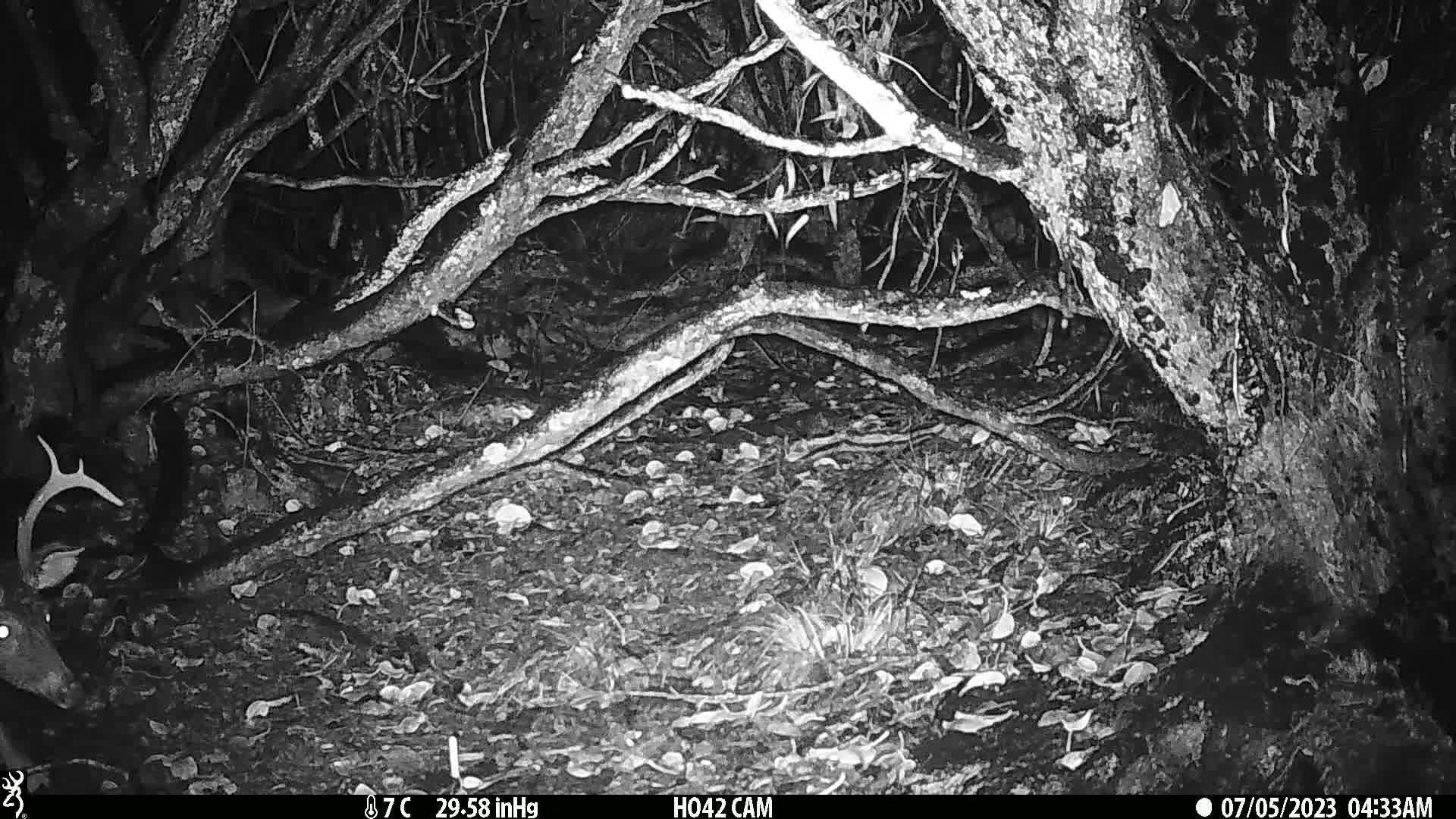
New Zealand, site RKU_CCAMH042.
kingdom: Animalia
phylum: Chordata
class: Mammalia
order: Artiodactyla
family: Cervidae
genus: Odocoileus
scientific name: Odocoileus virginianus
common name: white-tailed deer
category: white tailed deer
White tailed deer (white-tailed deer) (Odocoileus virginianus).